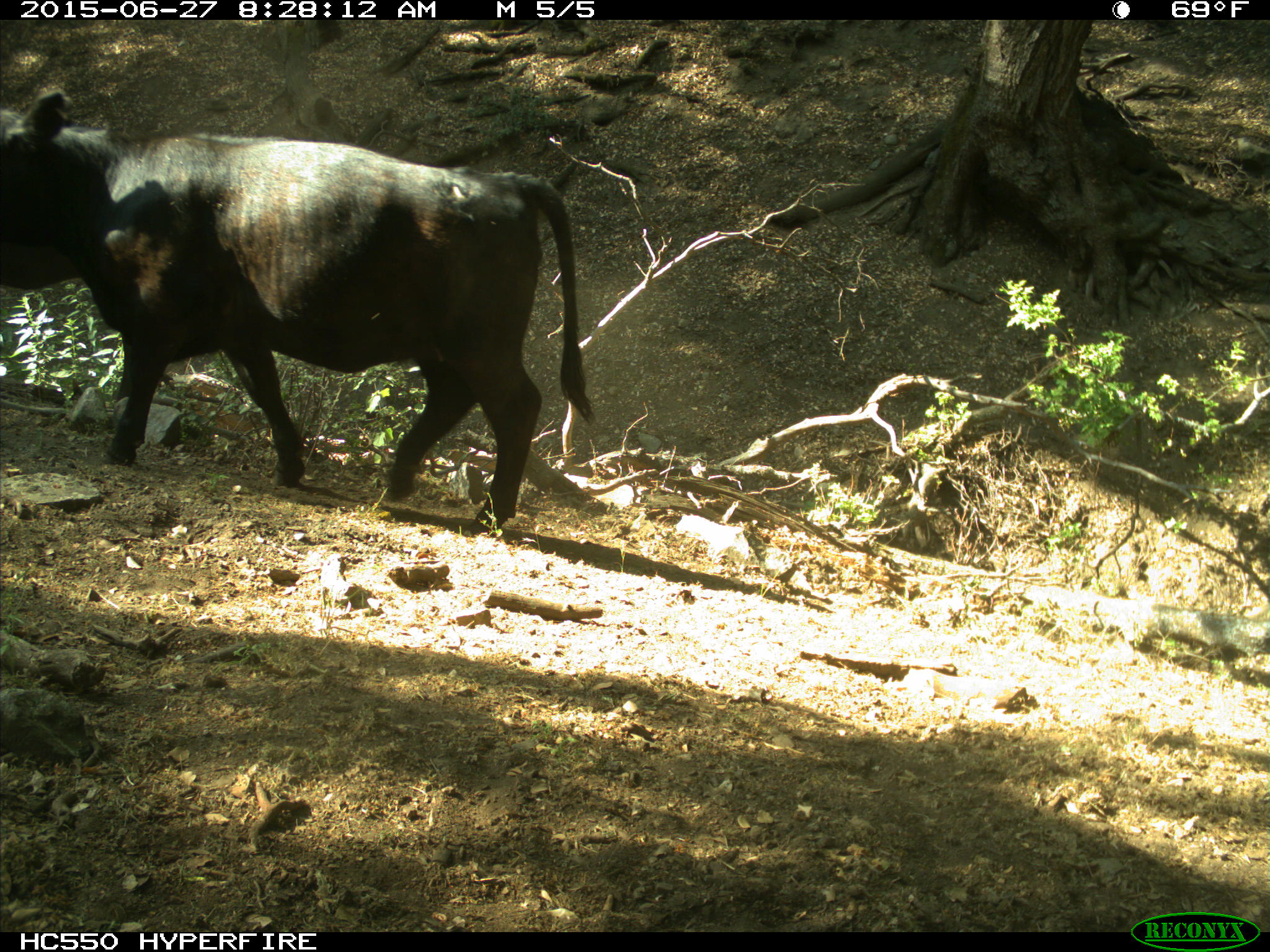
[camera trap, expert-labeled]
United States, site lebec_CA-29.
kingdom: Animalia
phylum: Chordata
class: Mammalia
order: Artiodactyla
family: Bovidae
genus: Bos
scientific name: Bos taurus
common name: domestic cow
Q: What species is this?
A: Bos taurus (domestic cow).